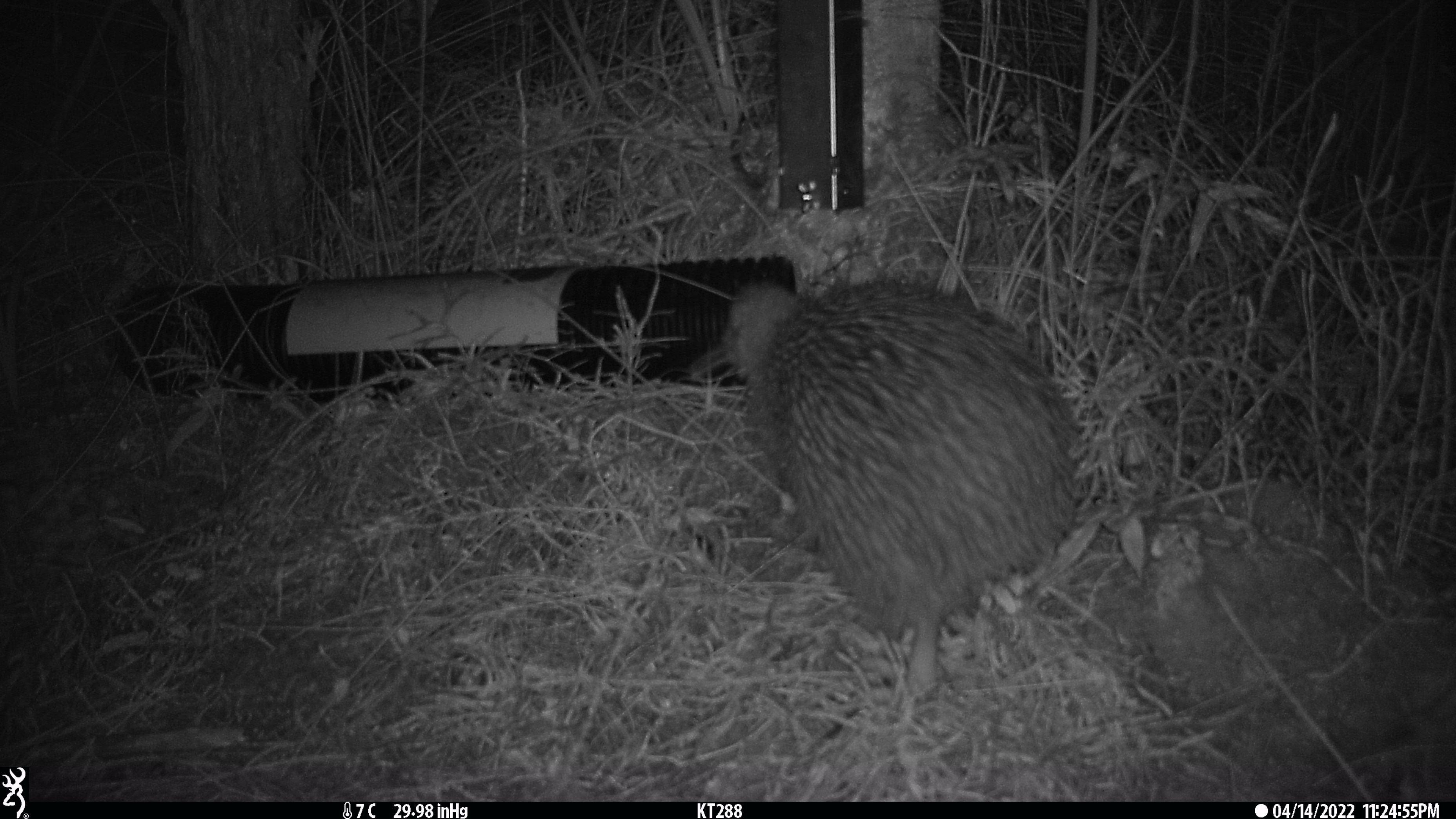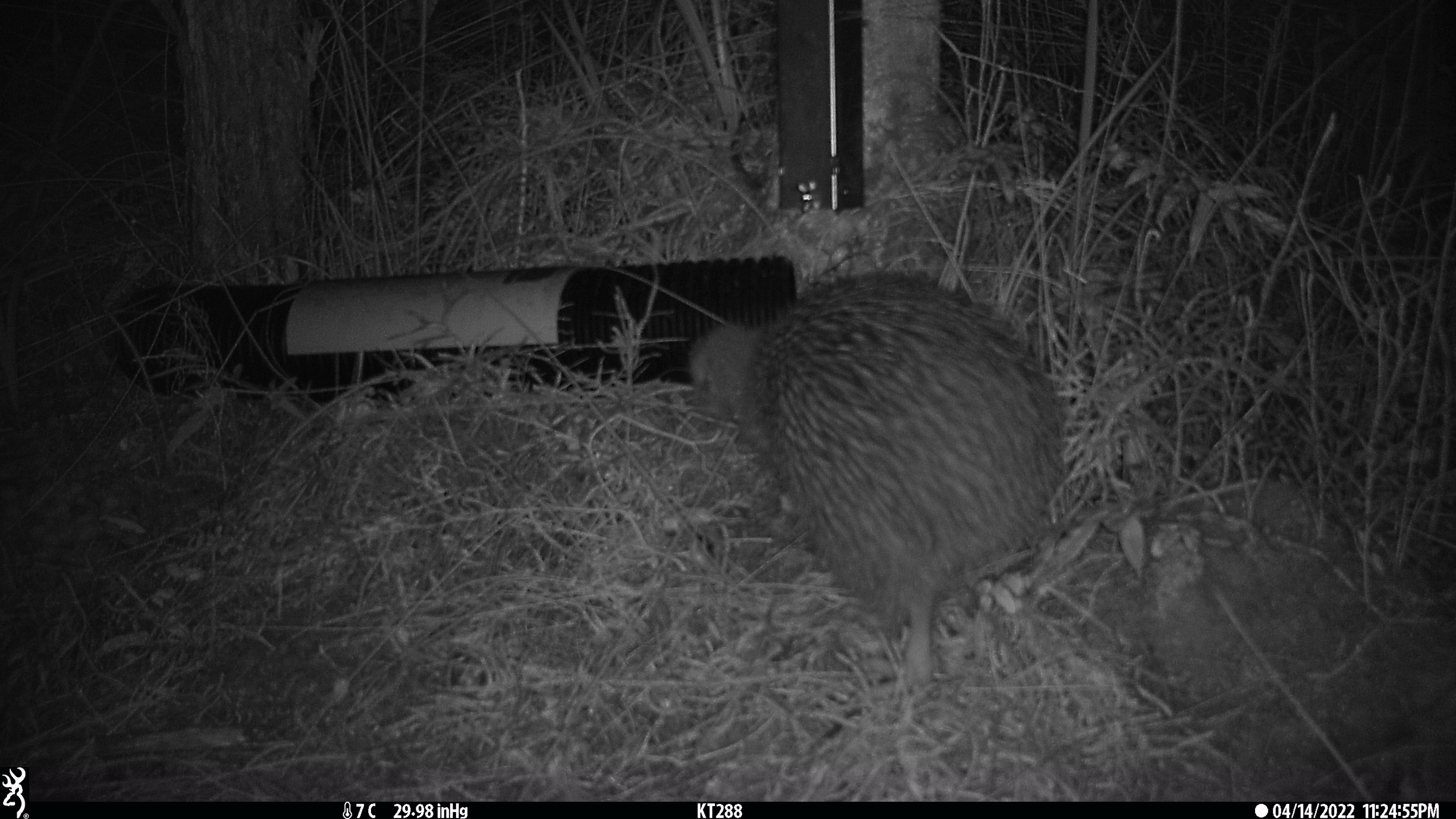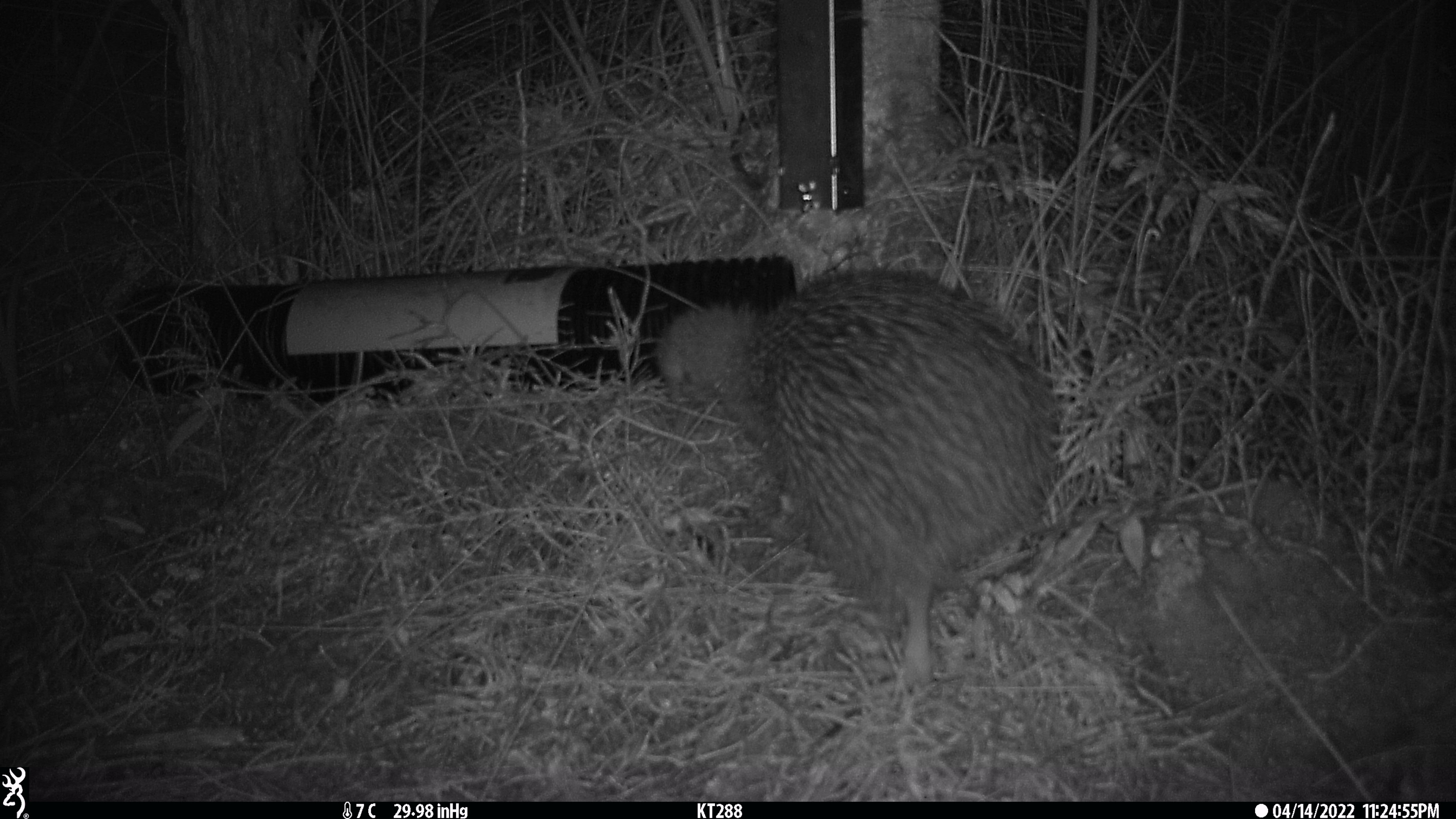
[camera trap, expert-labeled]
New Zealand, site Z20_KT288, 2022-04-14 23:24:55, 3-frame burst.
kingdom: Animalia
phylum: Chordata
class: Aves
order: Apterygiformes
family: Apterygidae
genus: Apteryx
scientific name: Apteryx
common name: kiwi